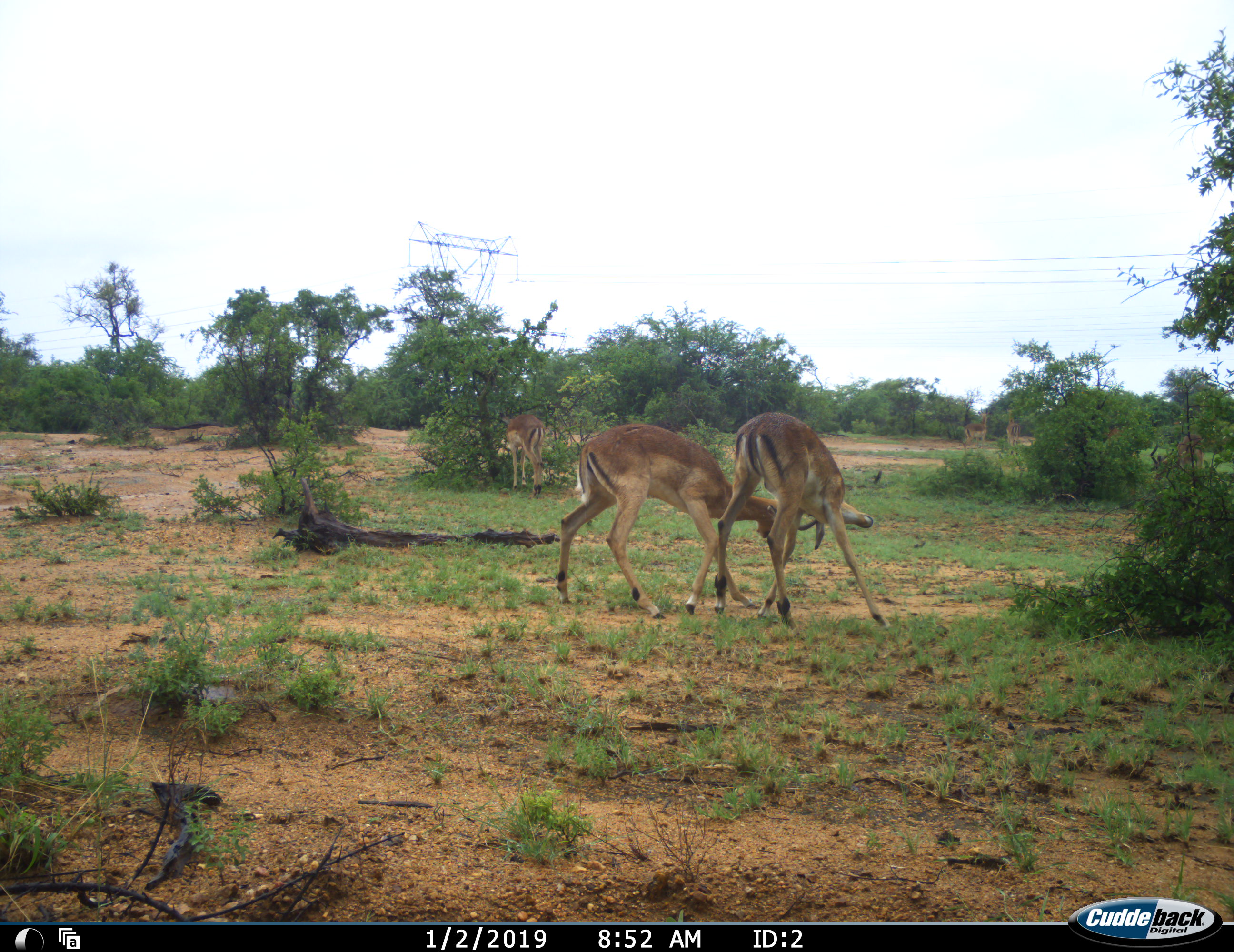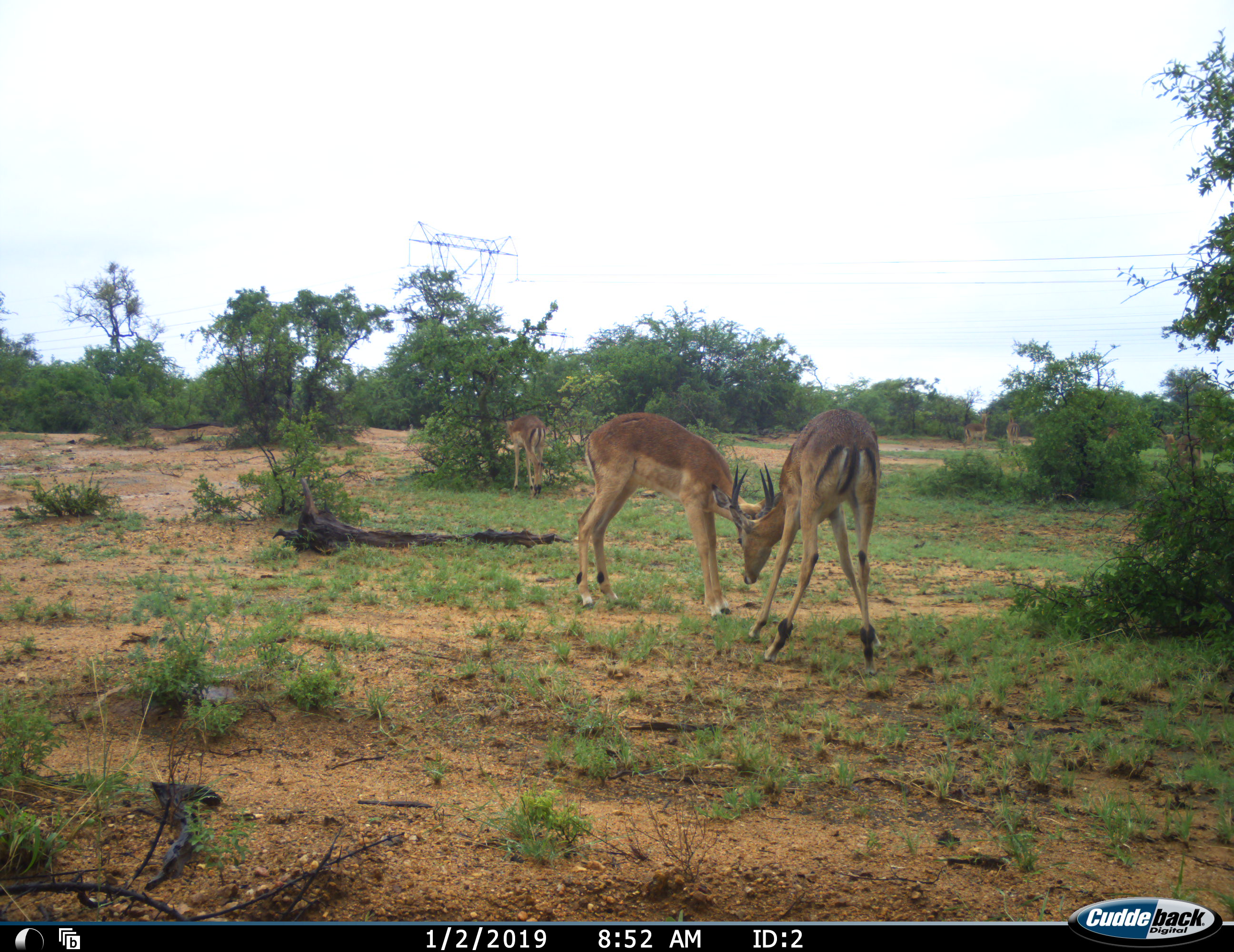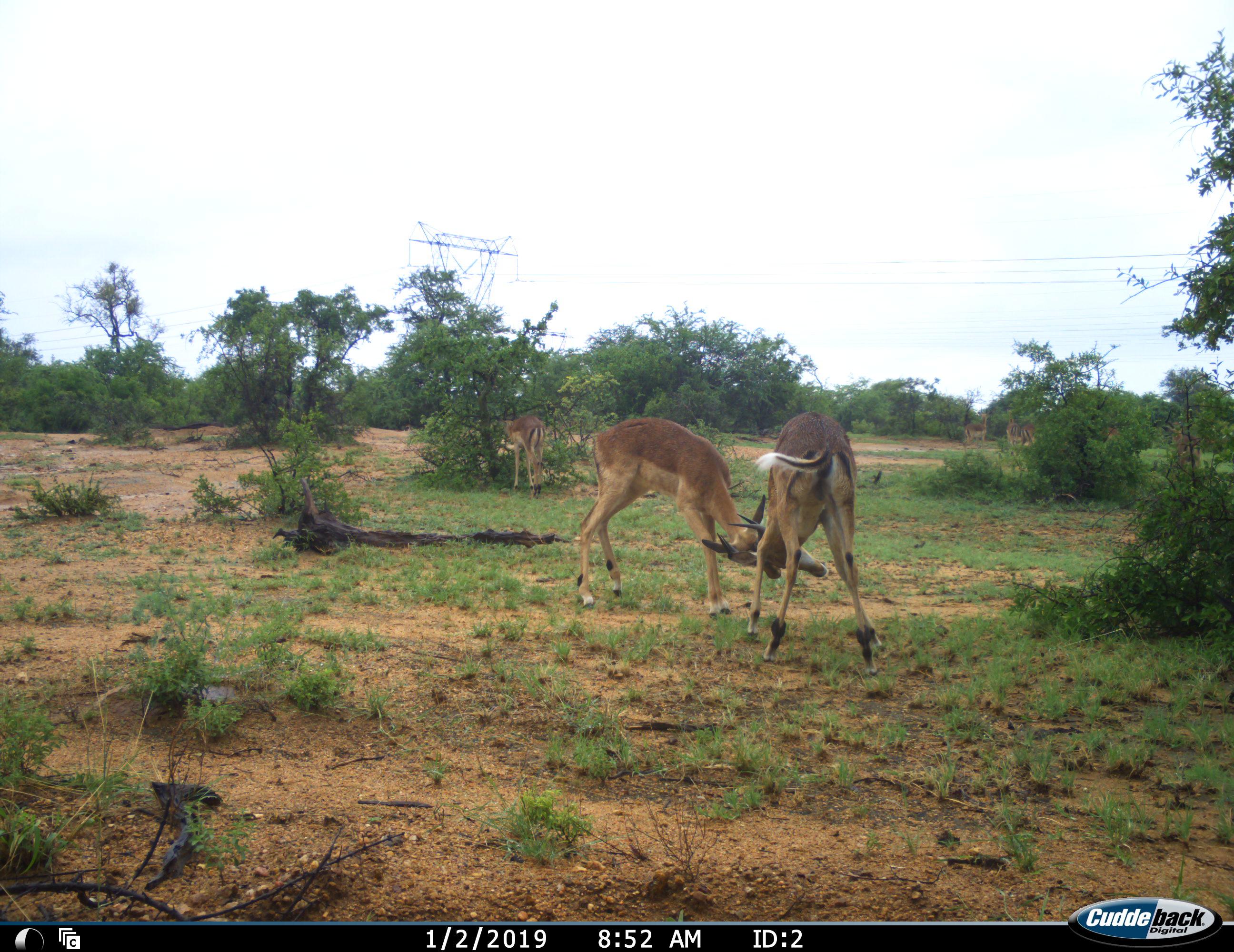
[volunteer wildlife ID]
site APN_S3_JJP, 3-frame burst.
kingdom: Animalia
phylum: Chordata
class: Mammalia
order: Artiodactyla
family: Bovidae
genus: Aepyceros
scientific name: Aepyceros melampus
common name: impala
Impala (Aepyceros melampus), count 6. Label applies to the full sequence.